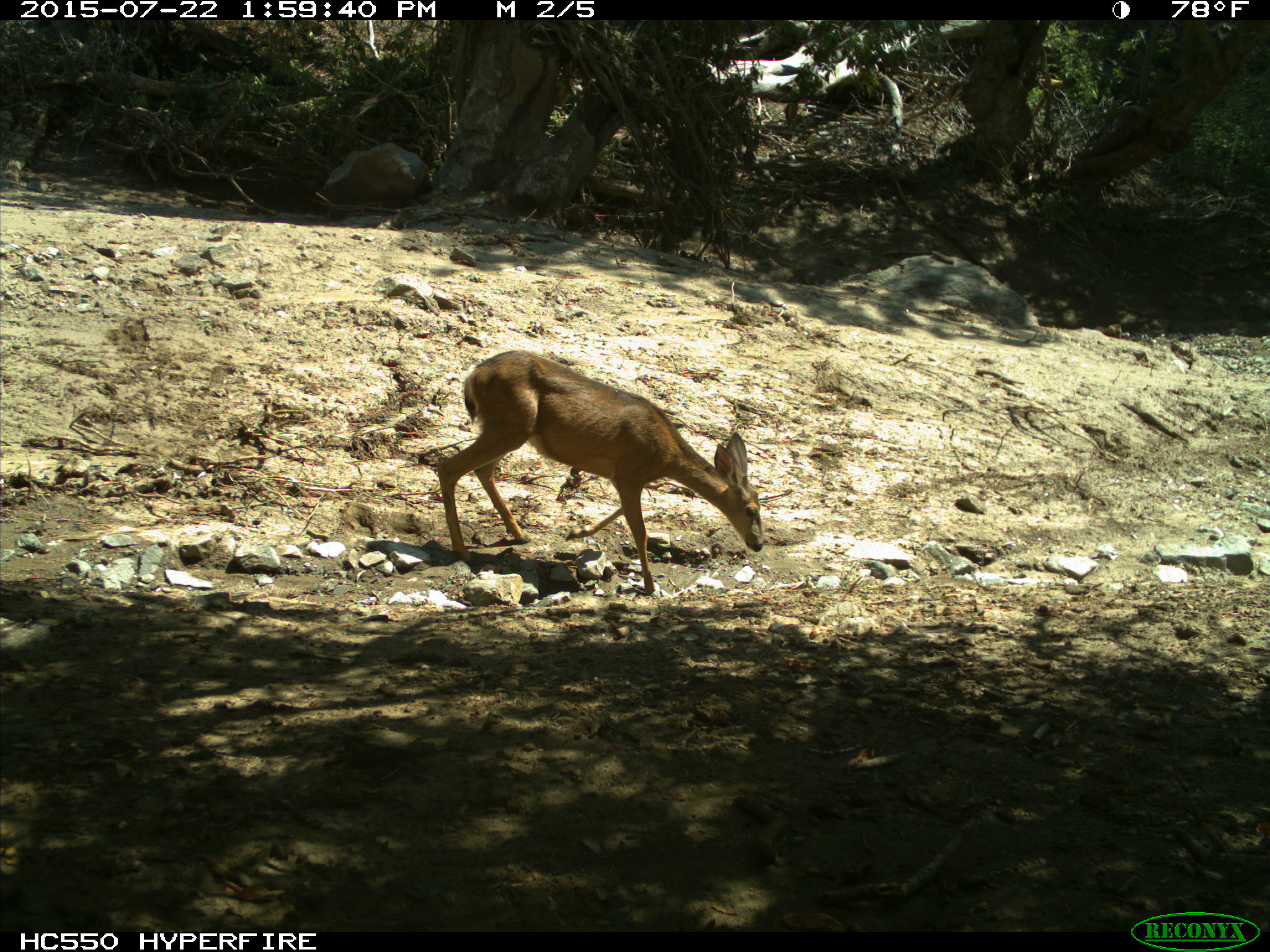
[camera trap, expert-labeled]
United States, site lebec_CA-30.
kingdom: Animalia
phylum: Chordata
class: Mammalia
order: Artiodactyla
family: Cervidae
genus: Odocoileus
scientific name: Odocoileus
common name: deer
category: unidentified deer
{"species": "unidentified deer (deer) (Odocoileus)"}